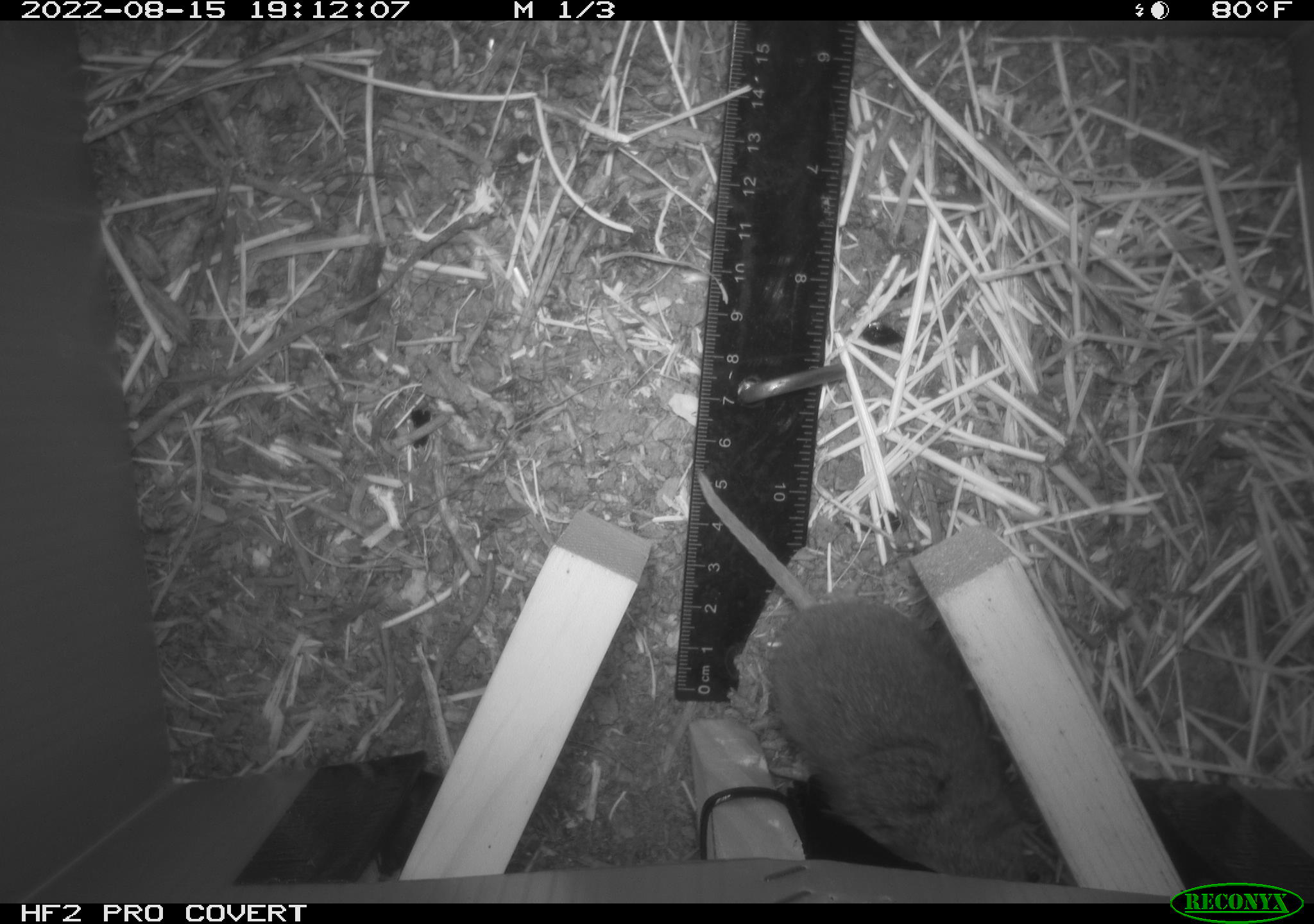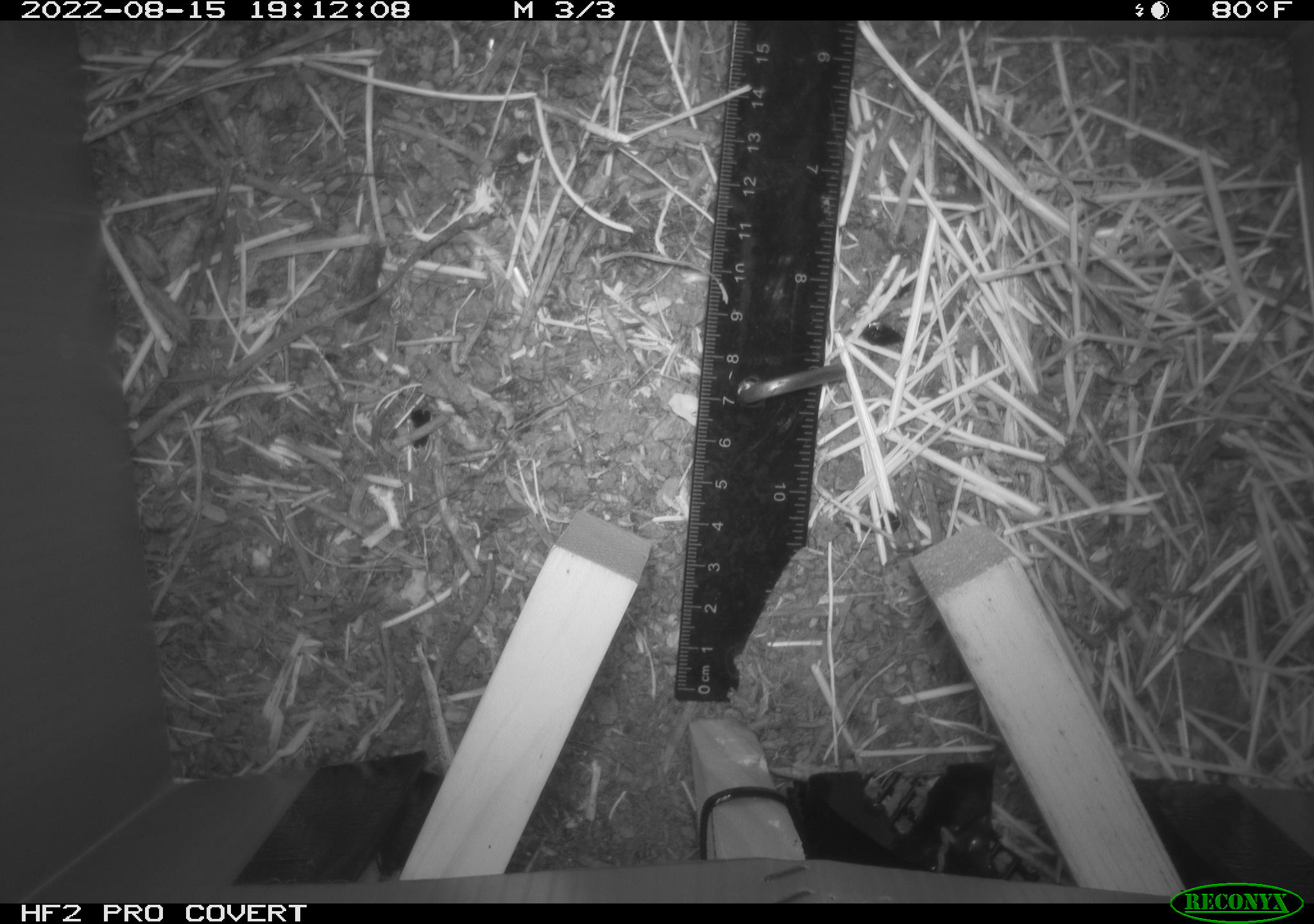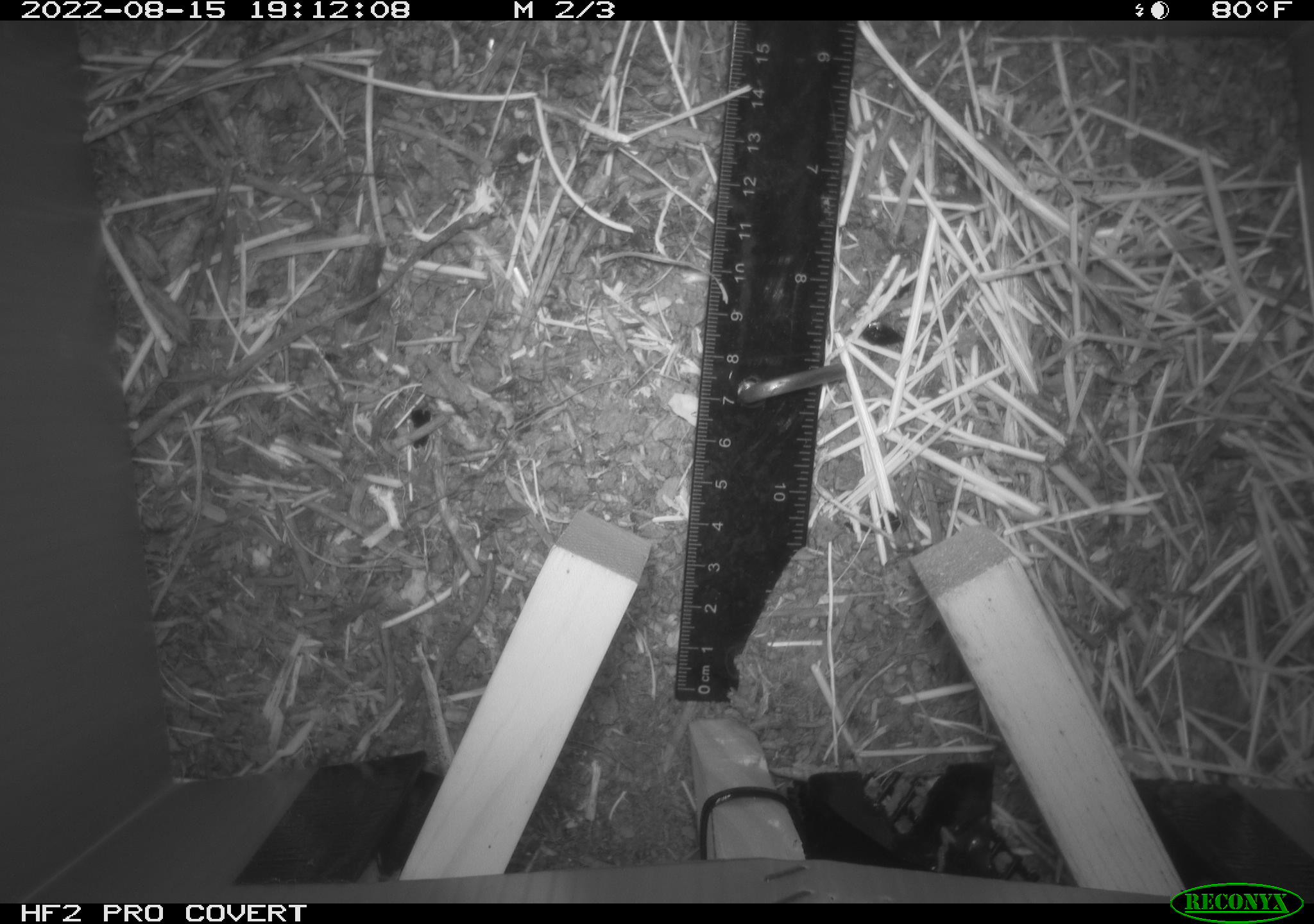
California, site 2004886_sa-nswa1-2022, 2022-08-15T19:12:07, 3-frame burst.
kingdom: Animalia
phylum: Chordata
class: Mammalia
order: Rodentia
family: Cricetidae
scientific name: Cricetidae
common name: hamsters, voles, lemmings, and allies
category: cricetidae family